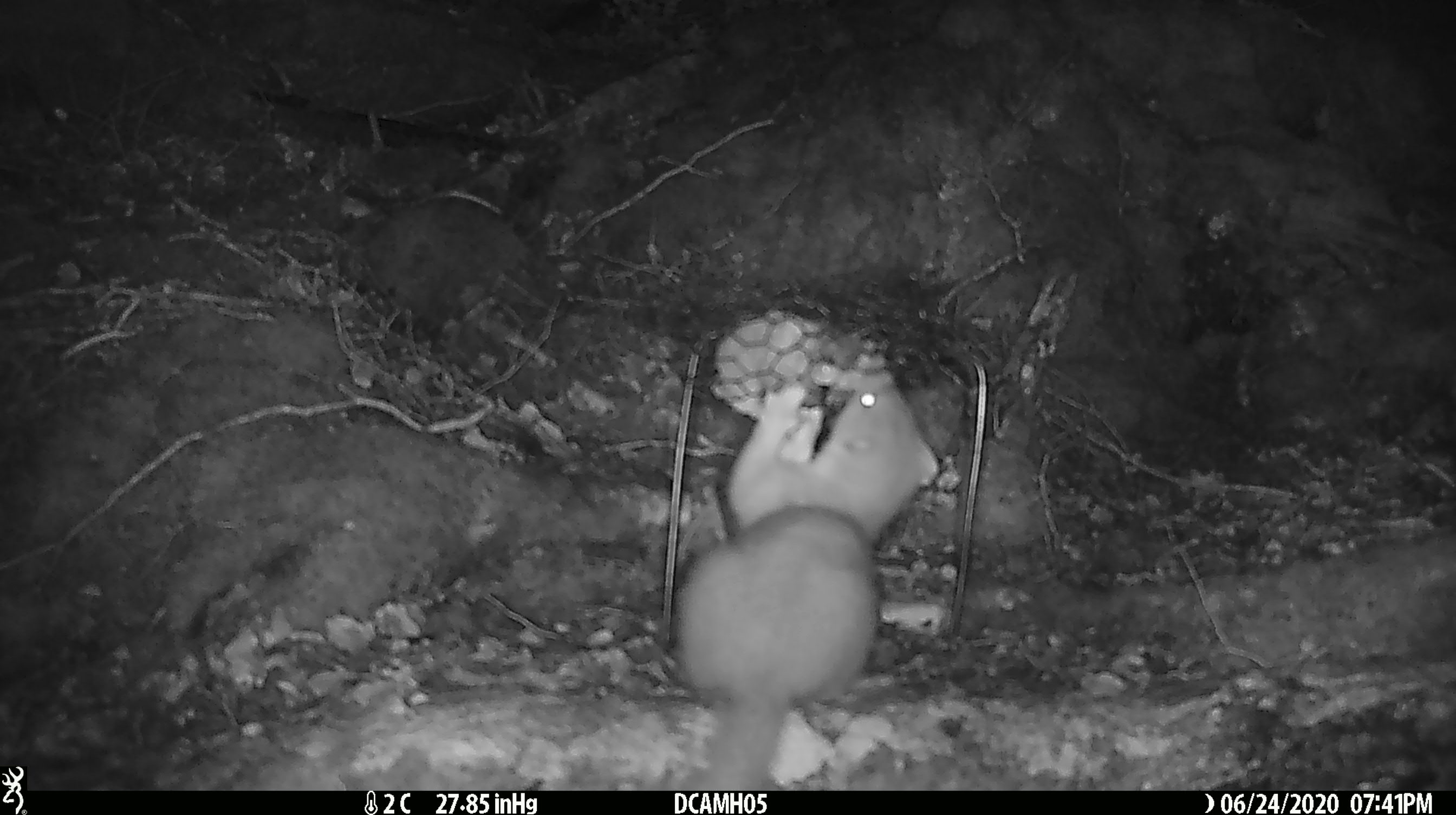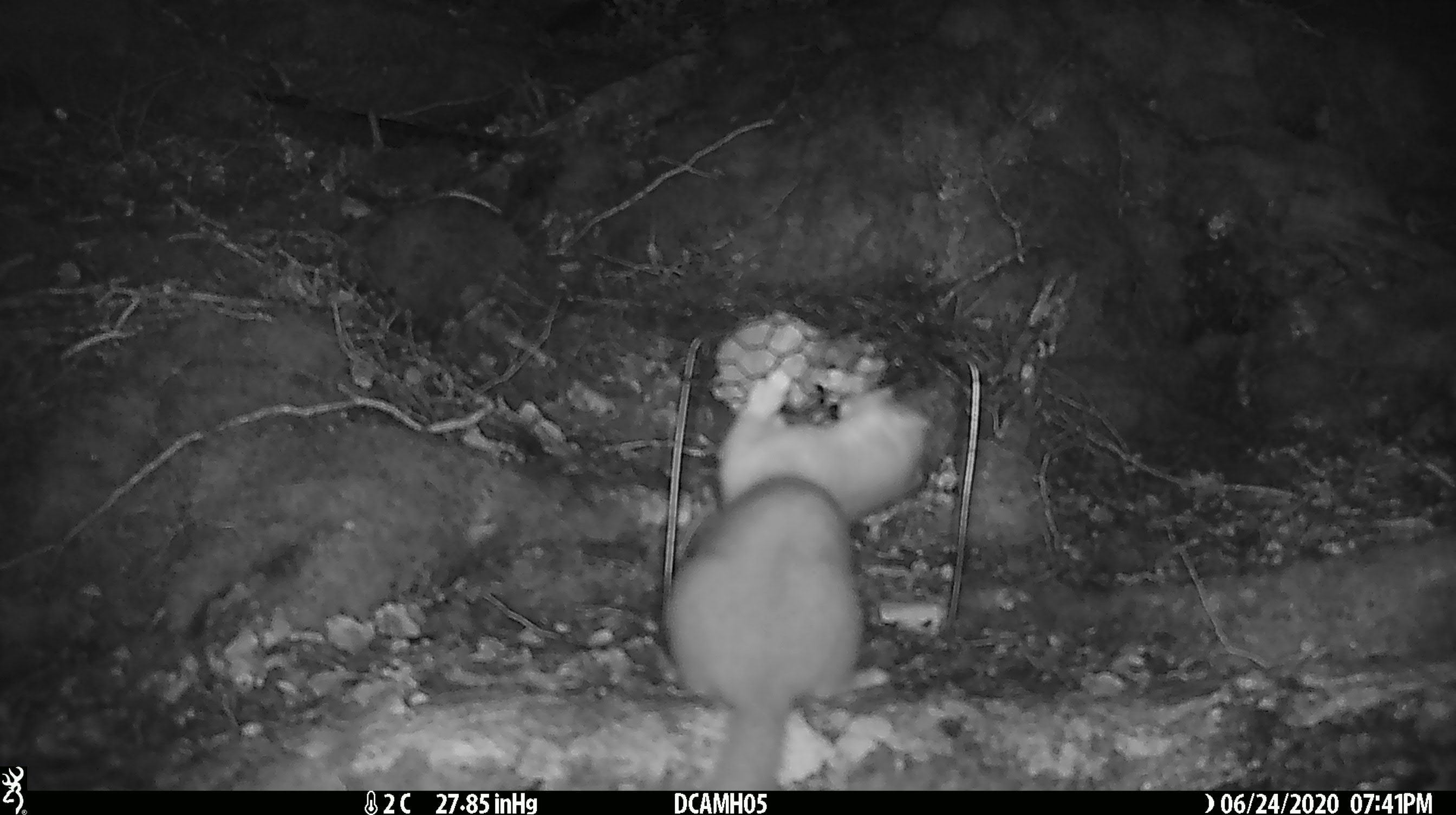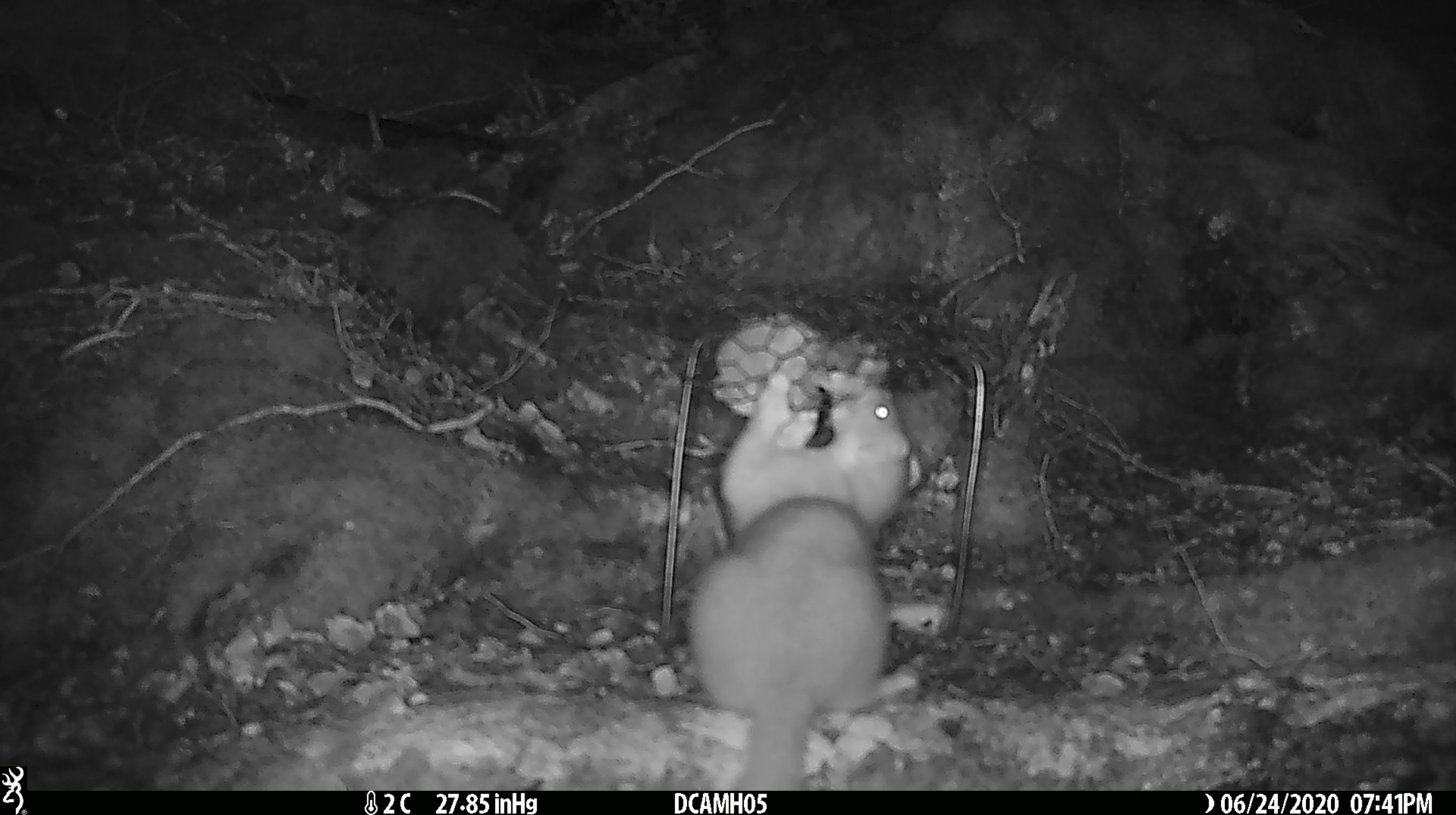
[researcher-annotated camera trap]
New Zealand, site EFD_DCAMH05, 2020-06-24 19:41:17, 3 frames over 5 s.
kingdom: Animalia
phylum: Chordata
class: Mammalia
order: Carnivora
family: Mustelidae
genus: Mustela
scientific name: Mustela erminea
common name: stoat